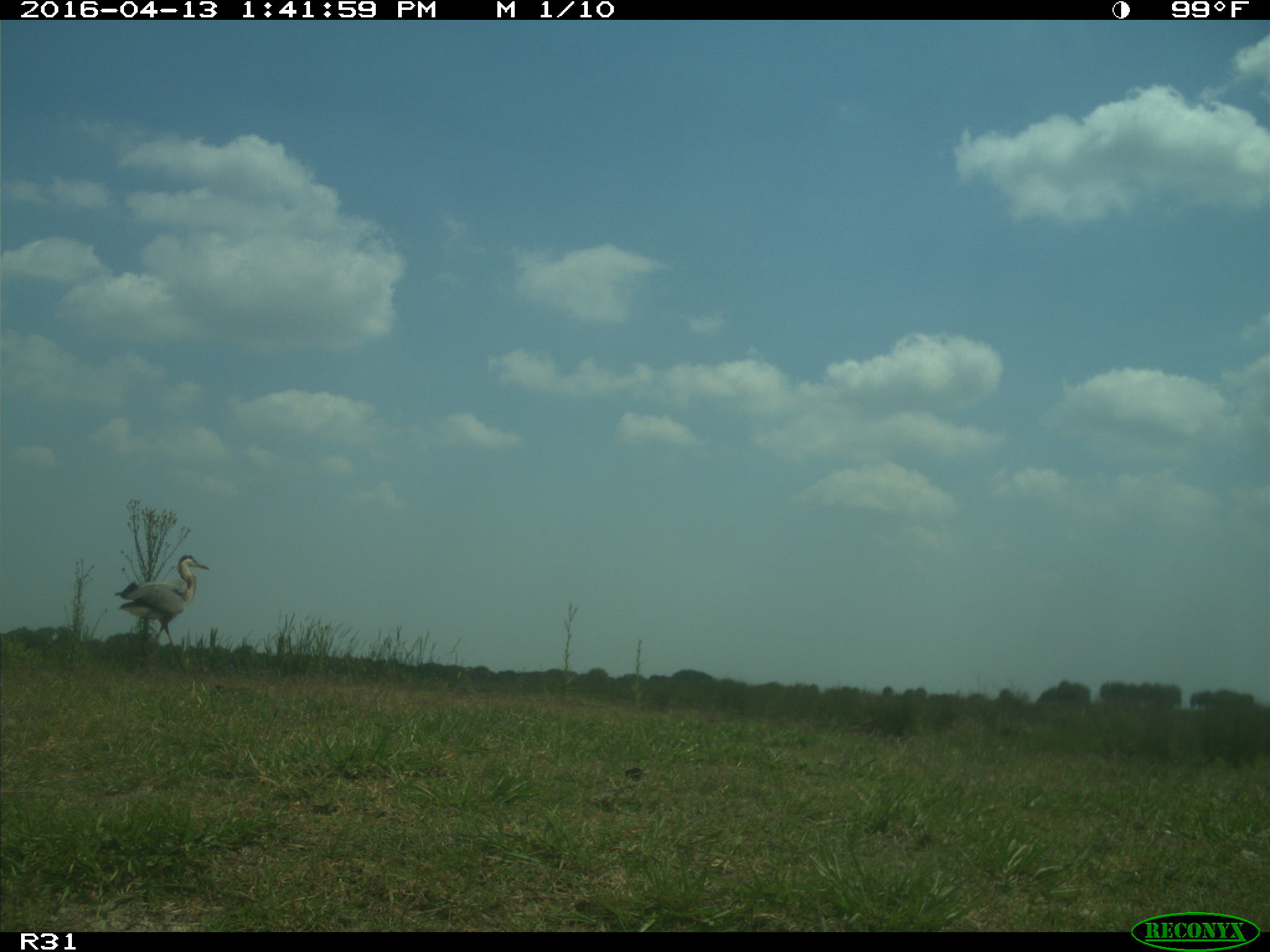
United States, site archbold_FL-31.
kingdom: Animalia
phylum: Chordata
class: Aves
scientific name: Aves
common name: birds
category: unidentified bird